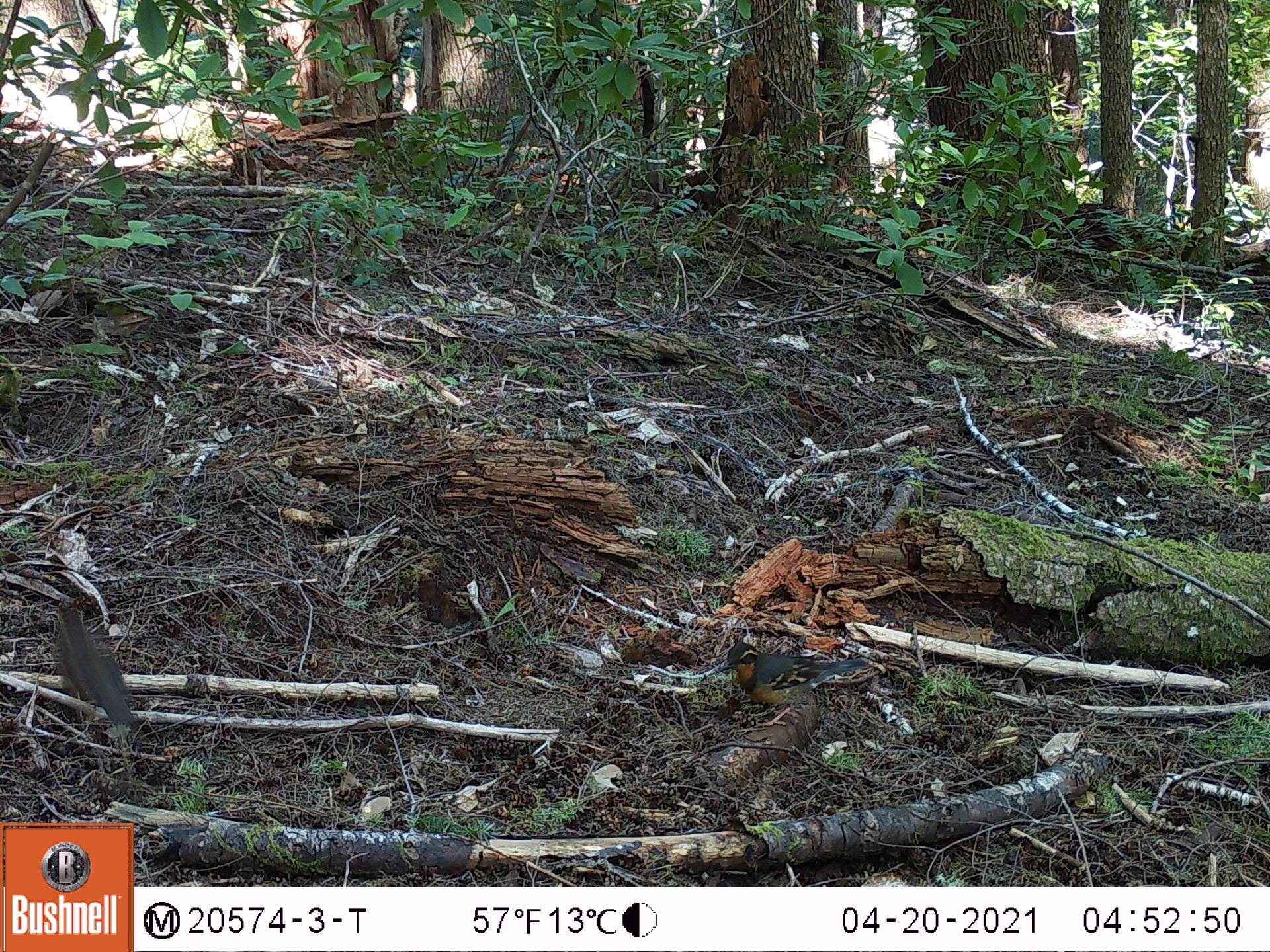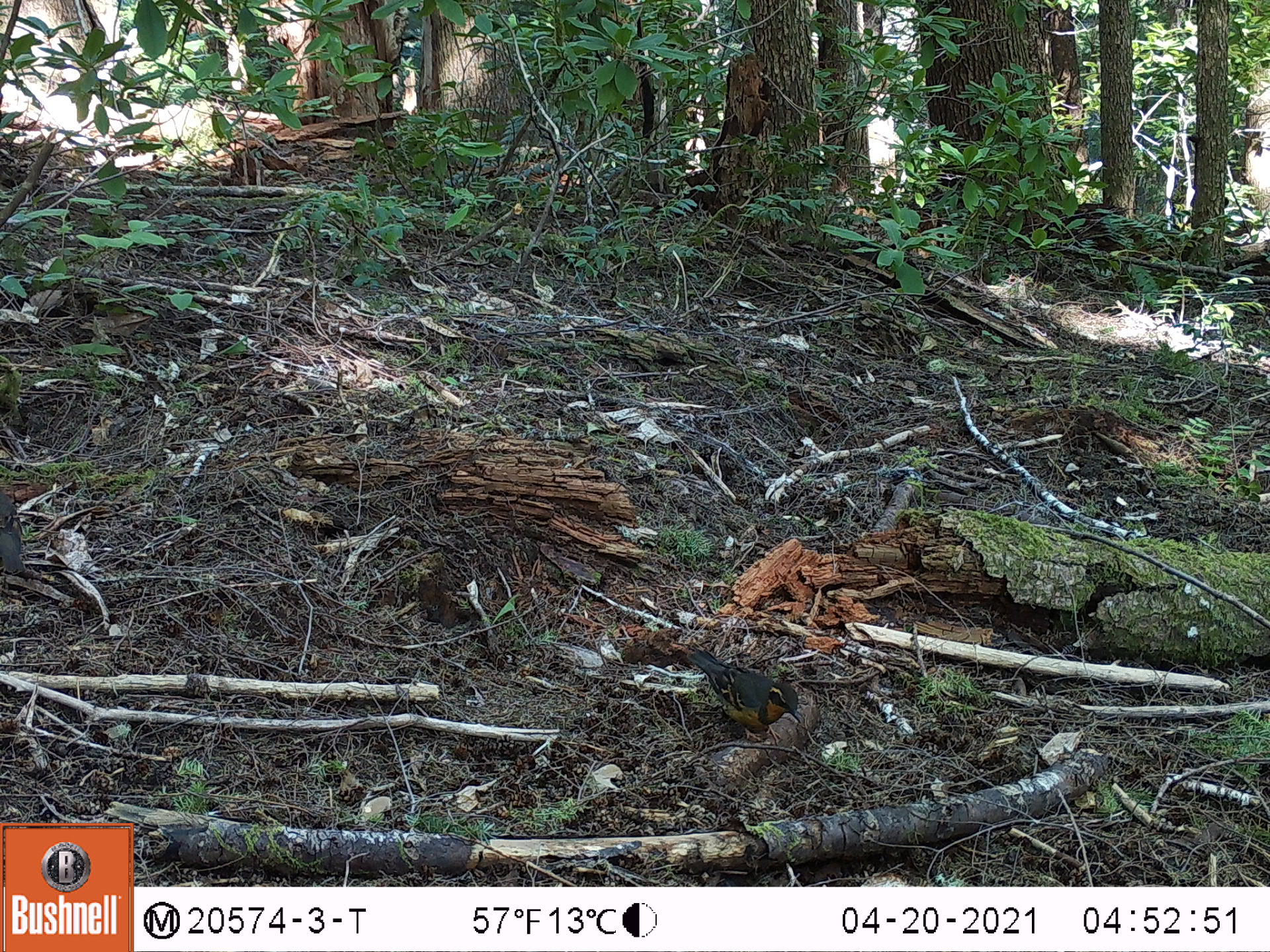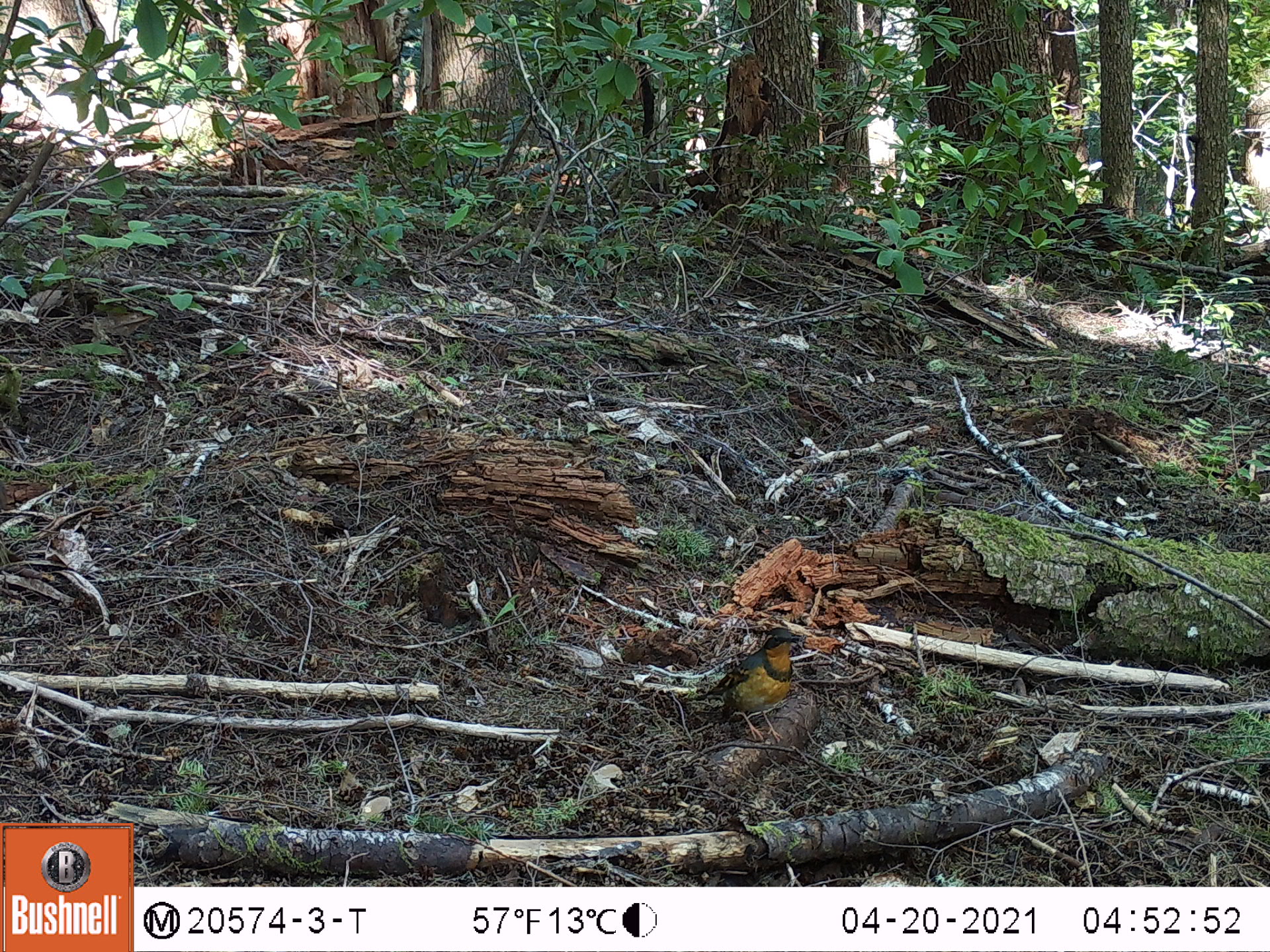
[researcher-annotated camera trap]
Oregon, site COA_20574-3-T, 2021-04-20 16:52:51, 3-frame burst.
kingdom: Animalia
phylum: Chordata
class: Aves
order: Passeriformes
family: Turdidae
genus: Ixoreus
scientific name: Ixoreus naevius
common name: varied thrush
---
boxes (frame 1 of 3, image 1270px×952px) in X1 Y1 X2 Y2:
varied thrush: 47 599 139 731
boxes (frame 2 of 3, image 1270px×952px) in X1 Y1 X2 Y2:
varied thrush: 3 484 34 582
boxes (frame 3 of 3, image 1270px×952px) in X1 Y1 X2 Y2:
varied thrush: 682 623 805 742